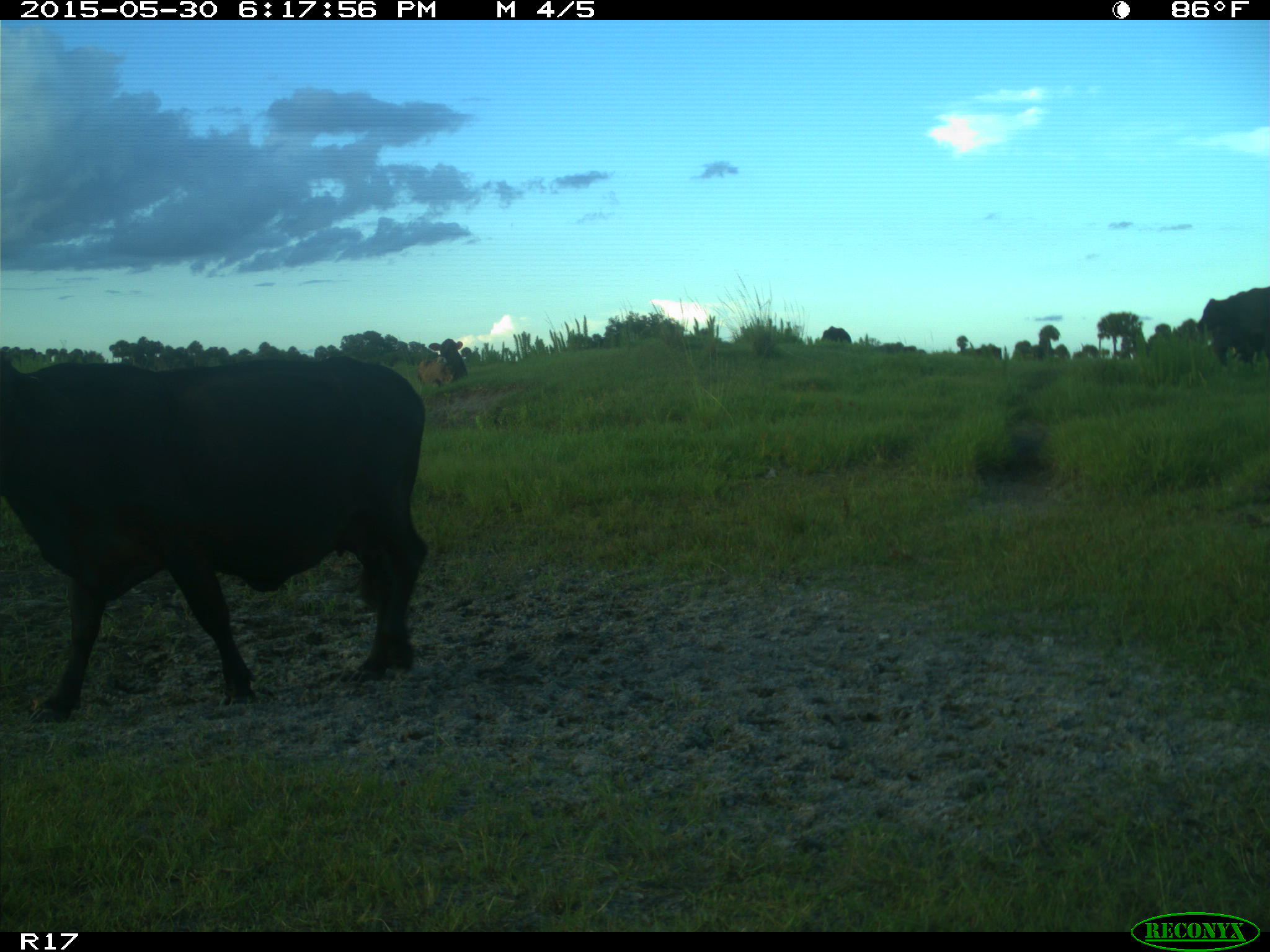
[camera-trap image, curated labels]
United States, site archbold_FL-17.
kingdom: Animalia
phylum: Chordata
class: Mammalia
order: Artiodactyla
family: Bovidae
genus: Bos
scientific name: Bos taurus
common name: domestic cow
Bos taurus (domestic cow).